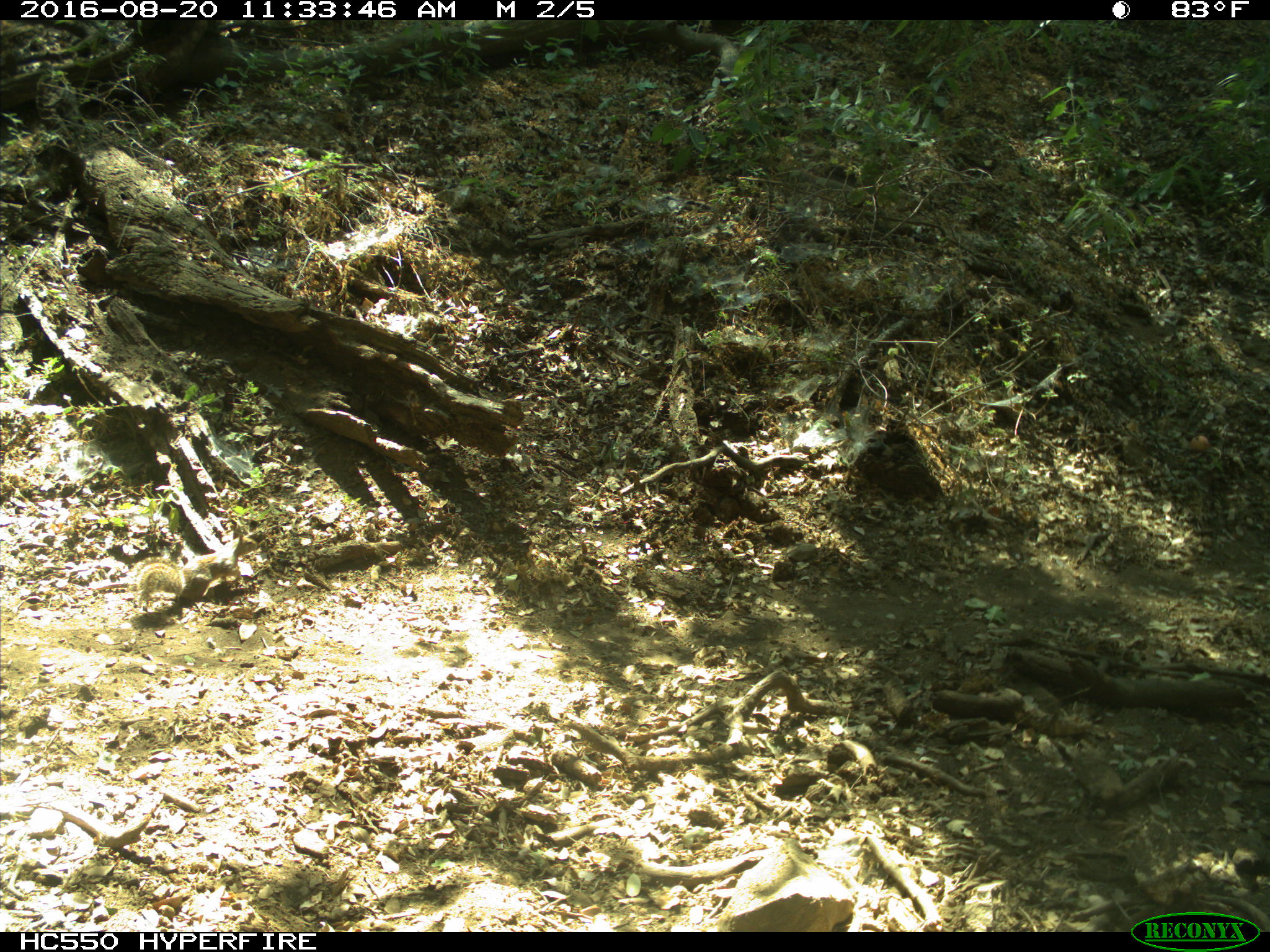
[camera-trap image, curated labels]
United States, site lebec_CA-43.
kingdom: Animalia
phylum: Chordata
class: Mammalia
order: Rodentia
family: Sciuridae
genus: Otospermophilus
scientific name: Otospermophilus beecheyi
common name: california ground squirrel